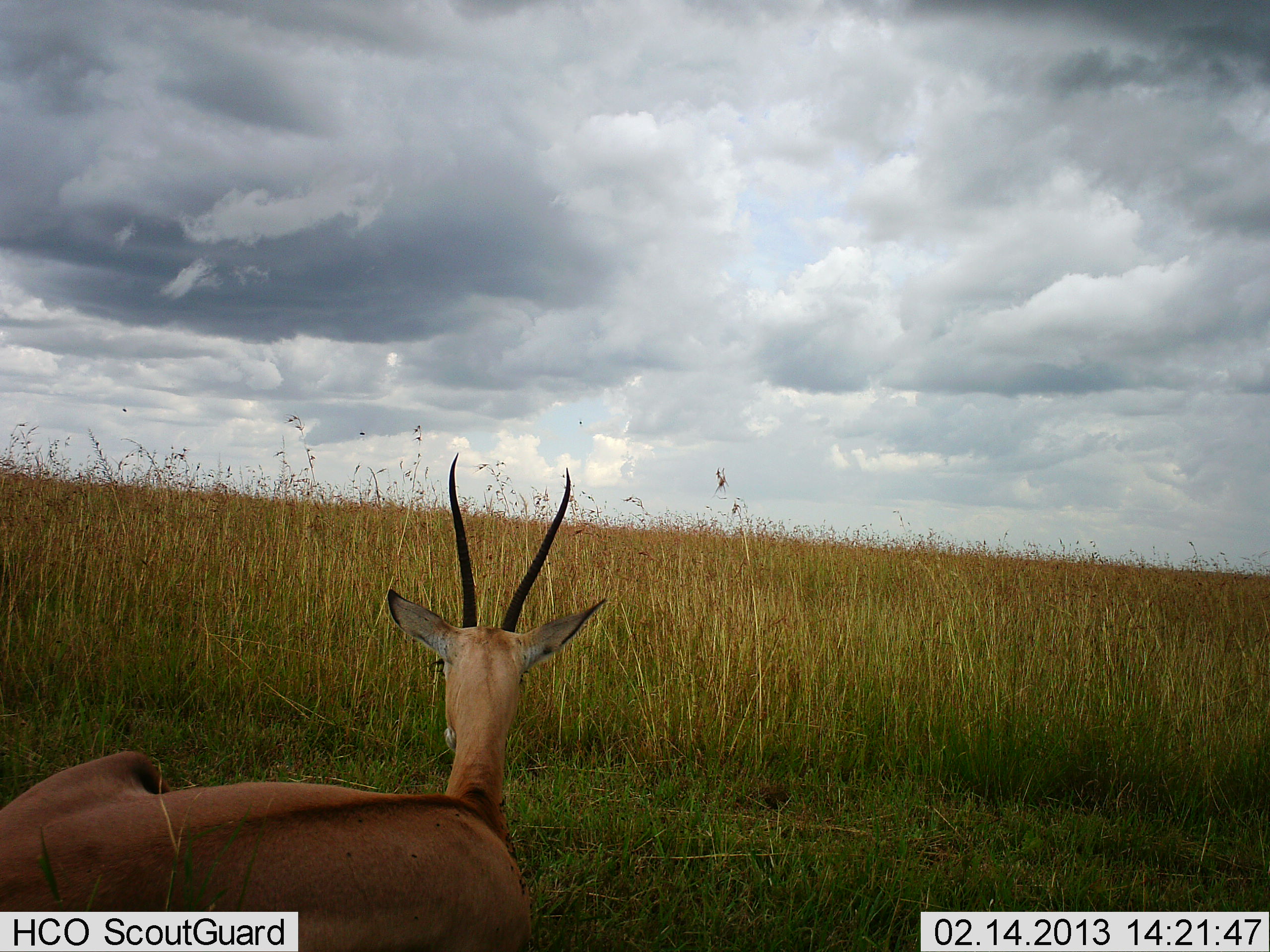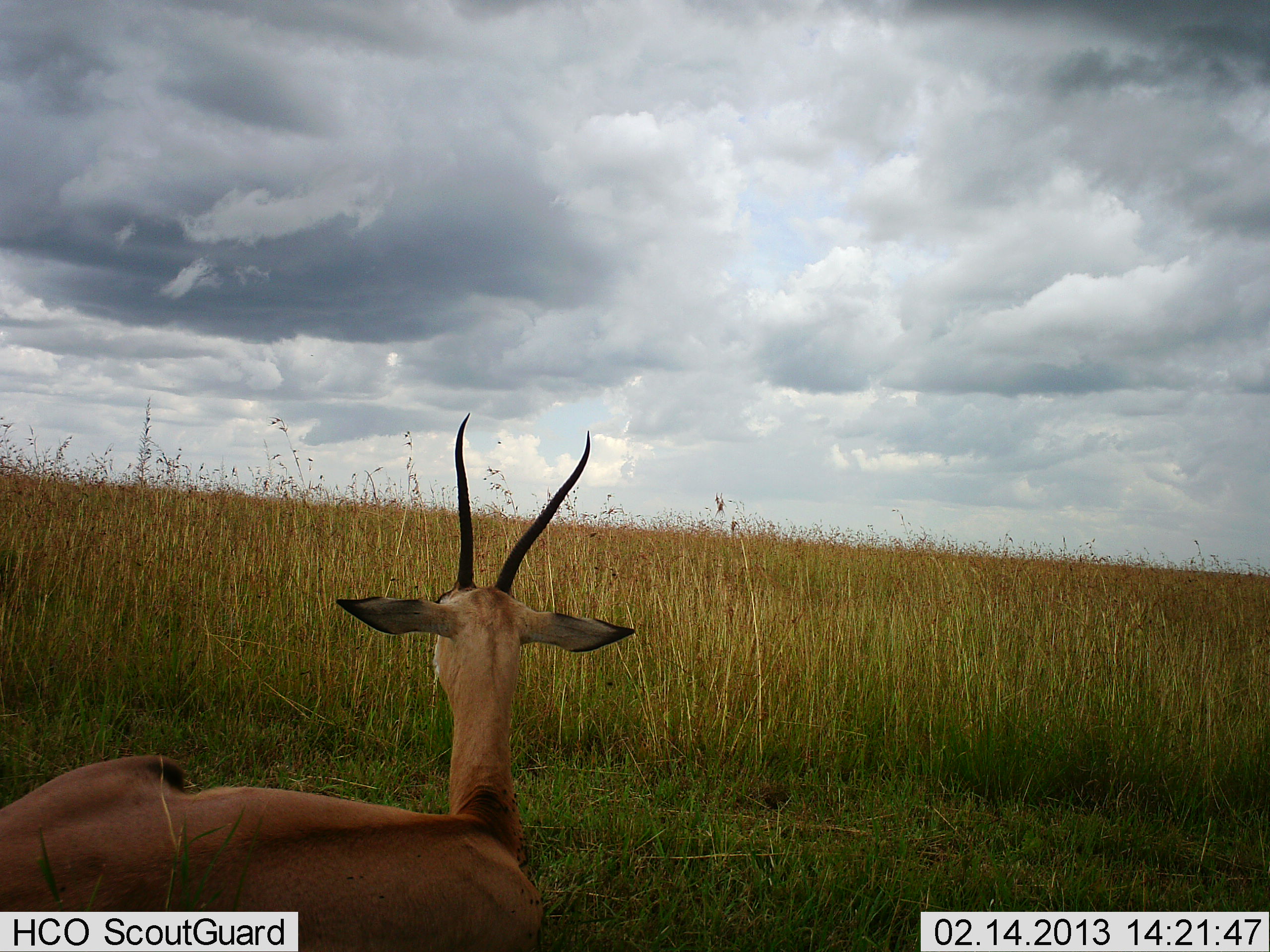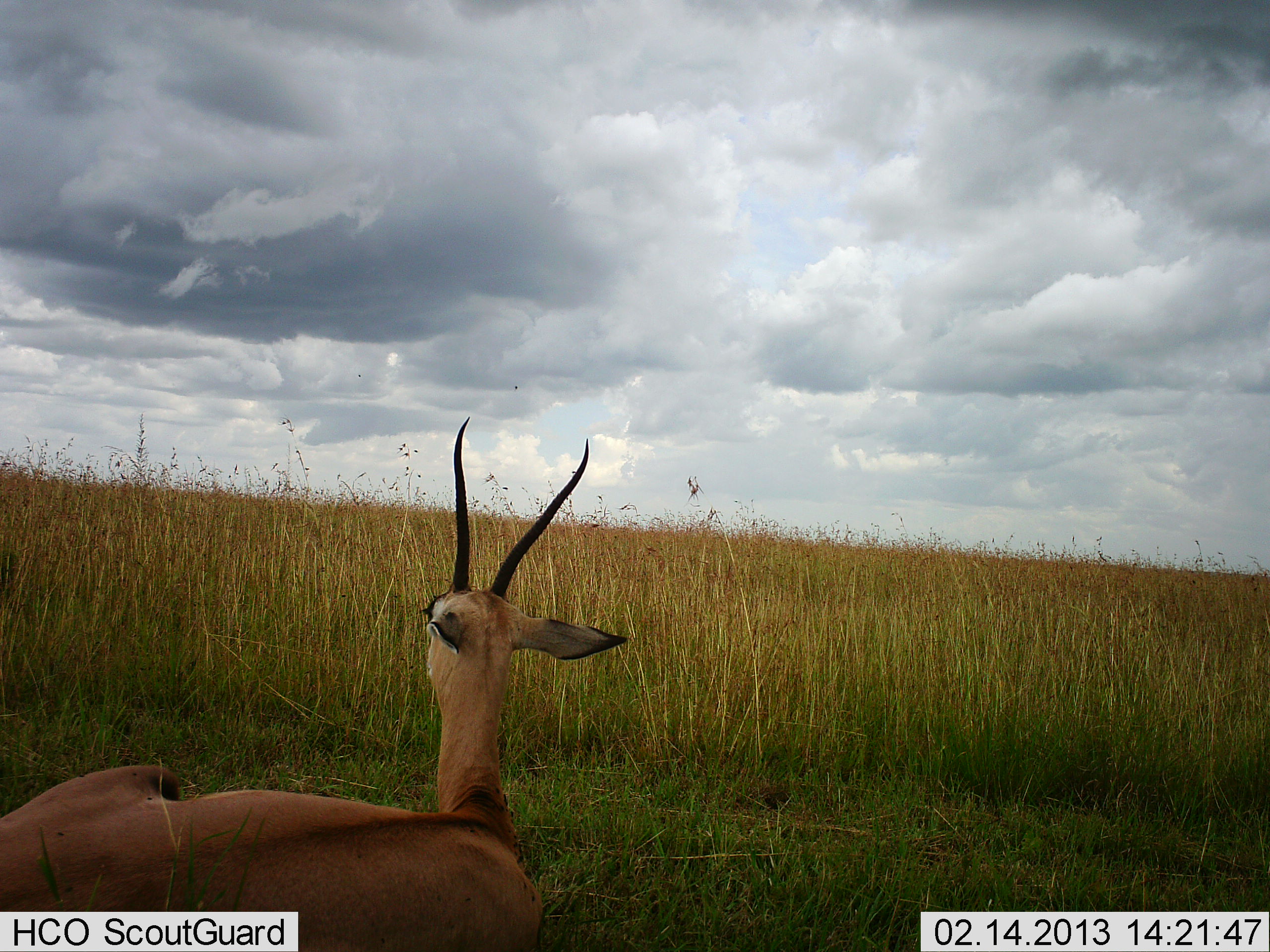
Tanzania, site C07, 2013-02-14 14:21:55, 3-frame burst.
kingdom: Animalia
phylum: Chordata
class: Mammalia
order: Artiodactyla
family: Bovidae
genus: Nanger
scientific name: Nanger granti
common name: grant's gazelle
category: gazellegrants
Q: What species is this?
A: Gazellegrants (grant's gazelle) (Nanger granti).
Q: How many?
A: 1.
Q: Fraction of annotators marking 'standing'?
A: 8%.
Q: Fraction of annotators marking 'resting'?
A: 81%.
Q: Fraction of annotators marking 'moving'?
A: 15%.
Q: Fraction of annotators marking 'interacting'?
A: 0%.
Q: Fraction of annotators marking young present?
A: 0%.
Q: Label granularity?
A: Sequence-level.